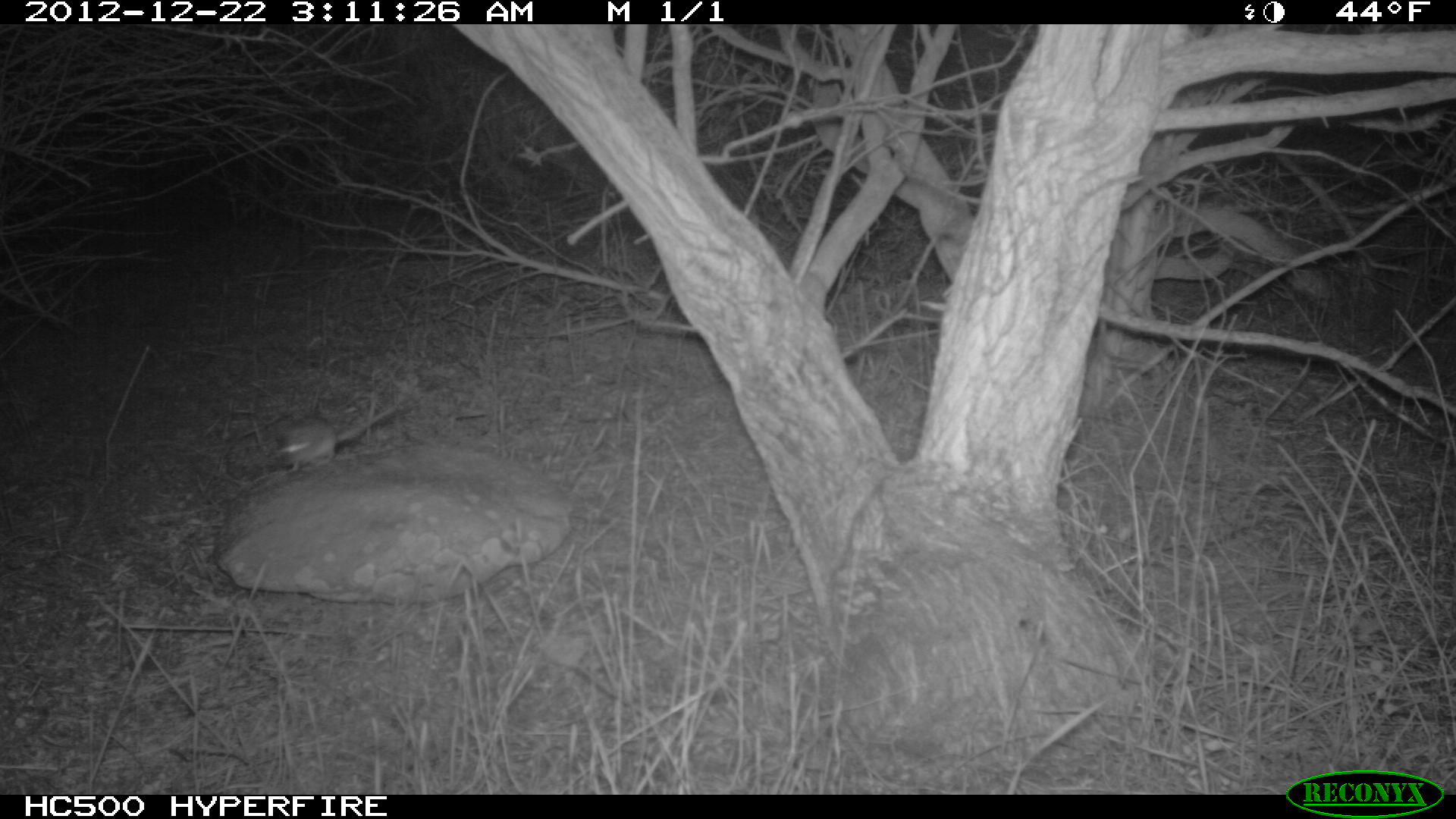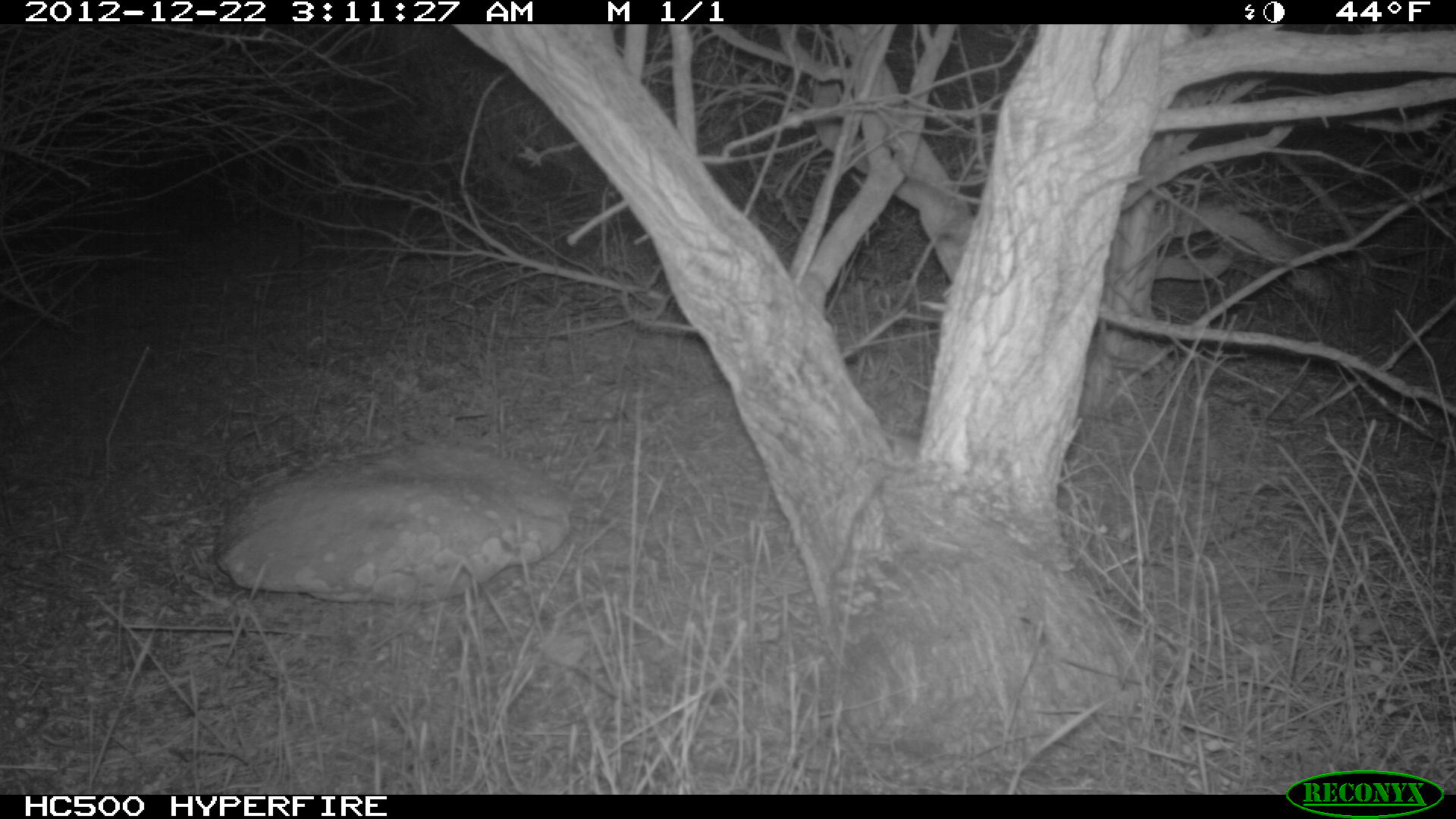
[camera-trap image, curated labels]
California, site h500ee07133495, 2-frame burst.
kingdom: Animalia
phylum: Chordata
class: Mammalia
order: Rodentia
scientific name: Rodentia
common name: rodent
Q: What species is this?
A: Rodent (Rodentia).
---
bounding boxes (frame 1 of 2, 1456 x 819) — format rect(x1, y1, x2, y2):
rodent: rect(271, 406, 397, 471)